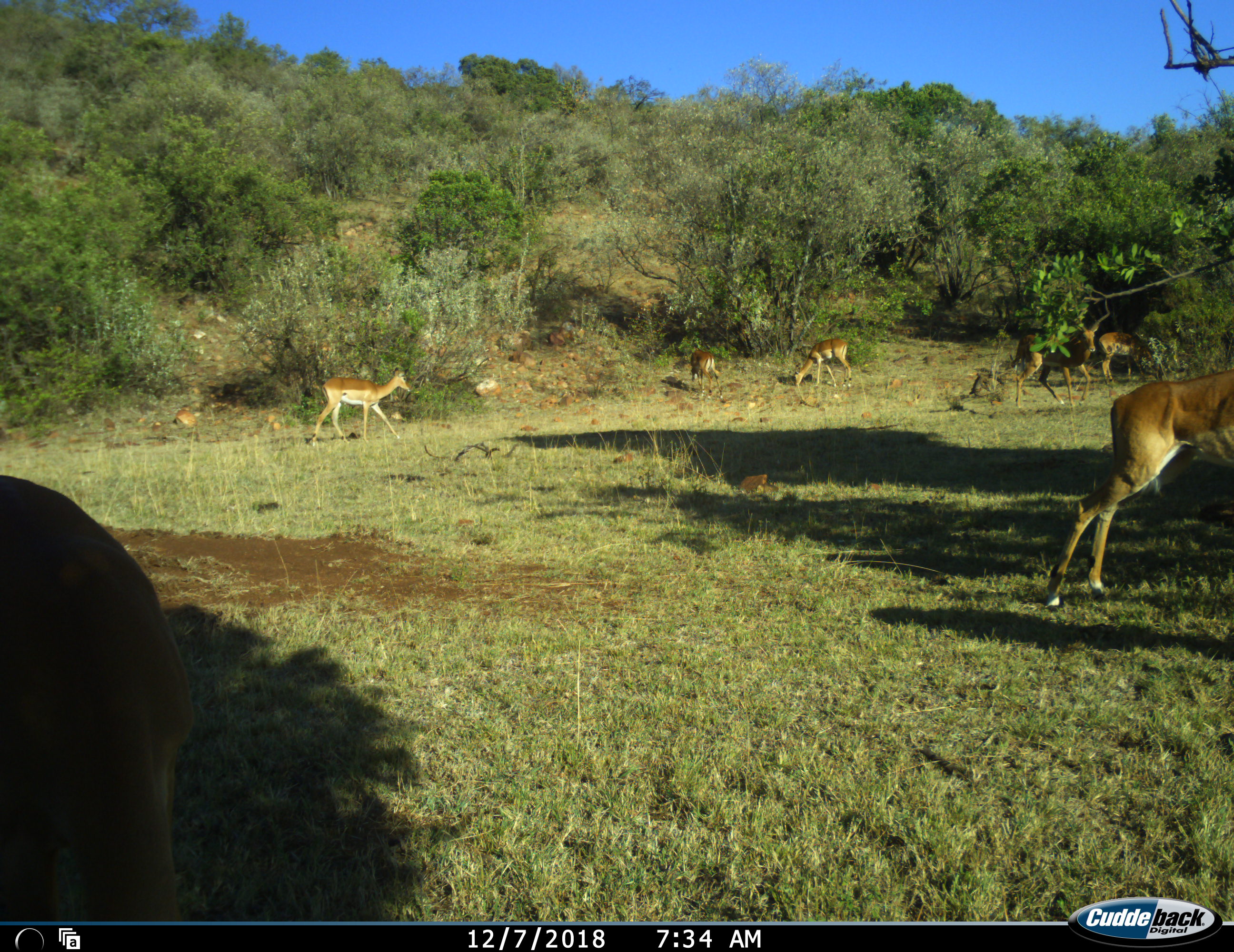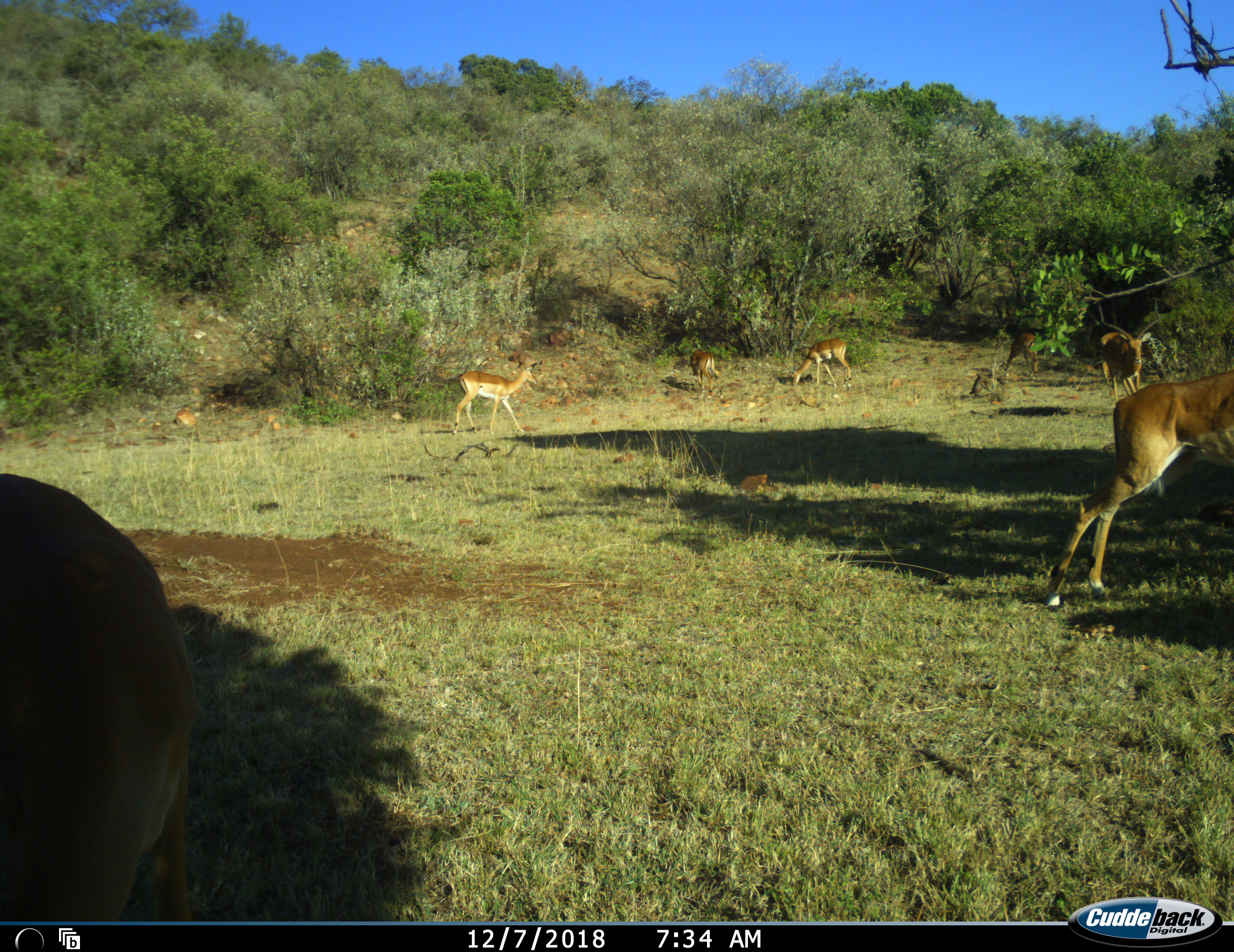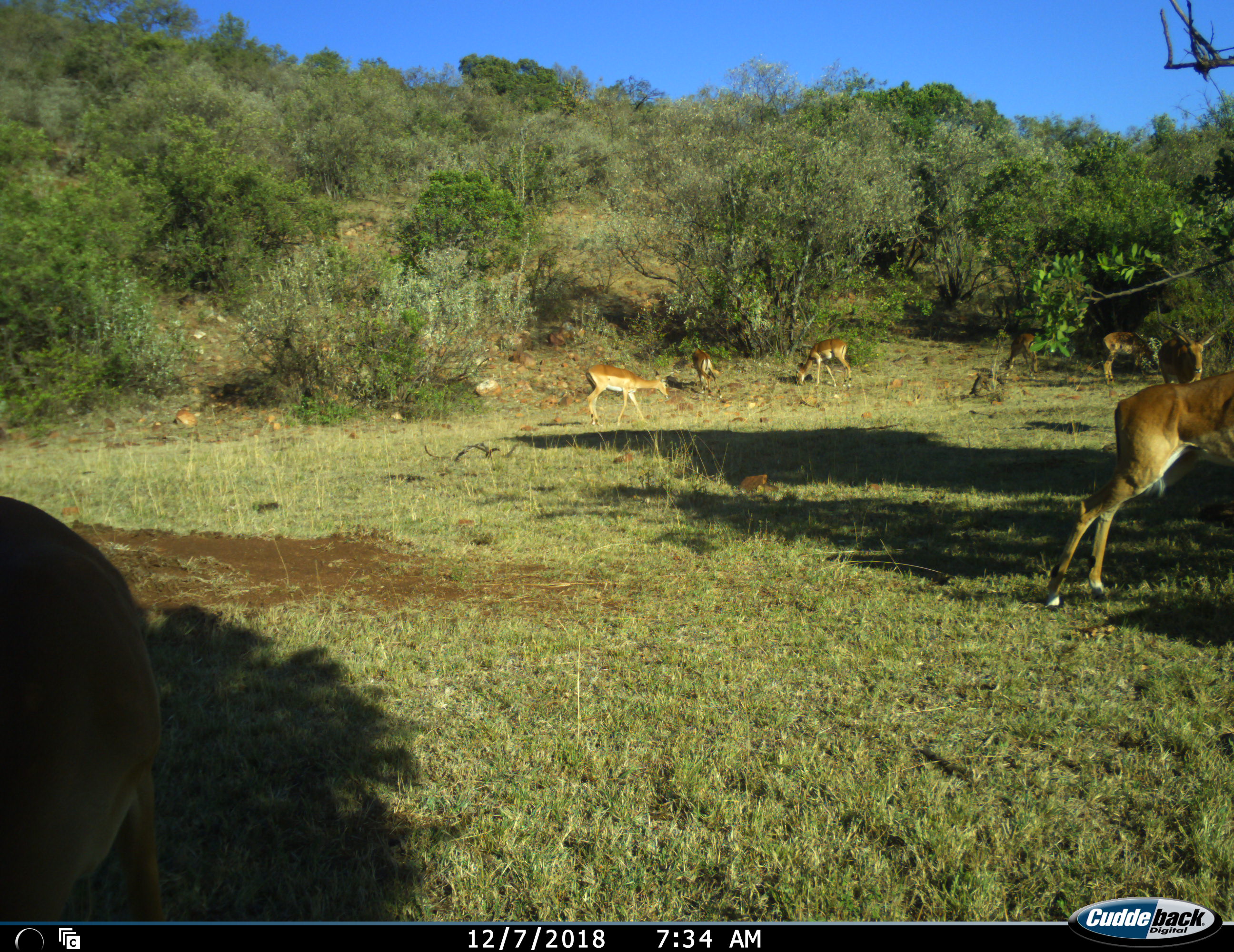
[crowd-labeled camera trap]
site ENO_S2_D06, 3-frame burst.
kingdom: Animalia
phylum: Chordata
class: Mammalia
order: Artiodactyla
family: Bovidae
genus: Aepyceros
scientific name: Aepyceros melampus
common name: impala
Impala (Aepyceros melampus), count 7. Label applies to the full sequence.